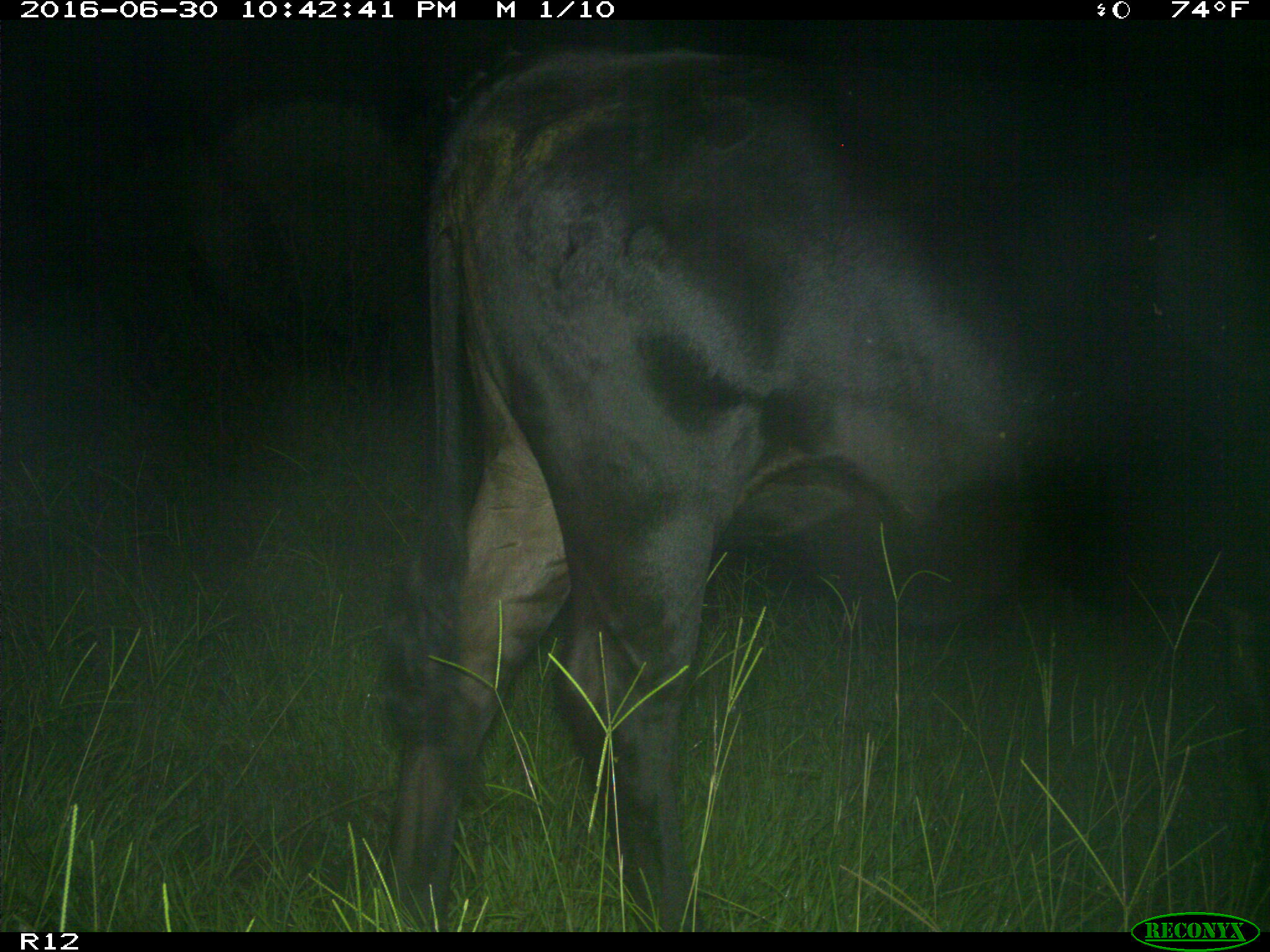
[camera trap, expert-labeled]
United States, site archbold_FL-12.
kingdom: Animalia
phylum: Chordata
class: Mammalia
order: Artiodactyla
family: Bovidae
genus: Bos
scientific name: Bos taurus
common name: domestic cow